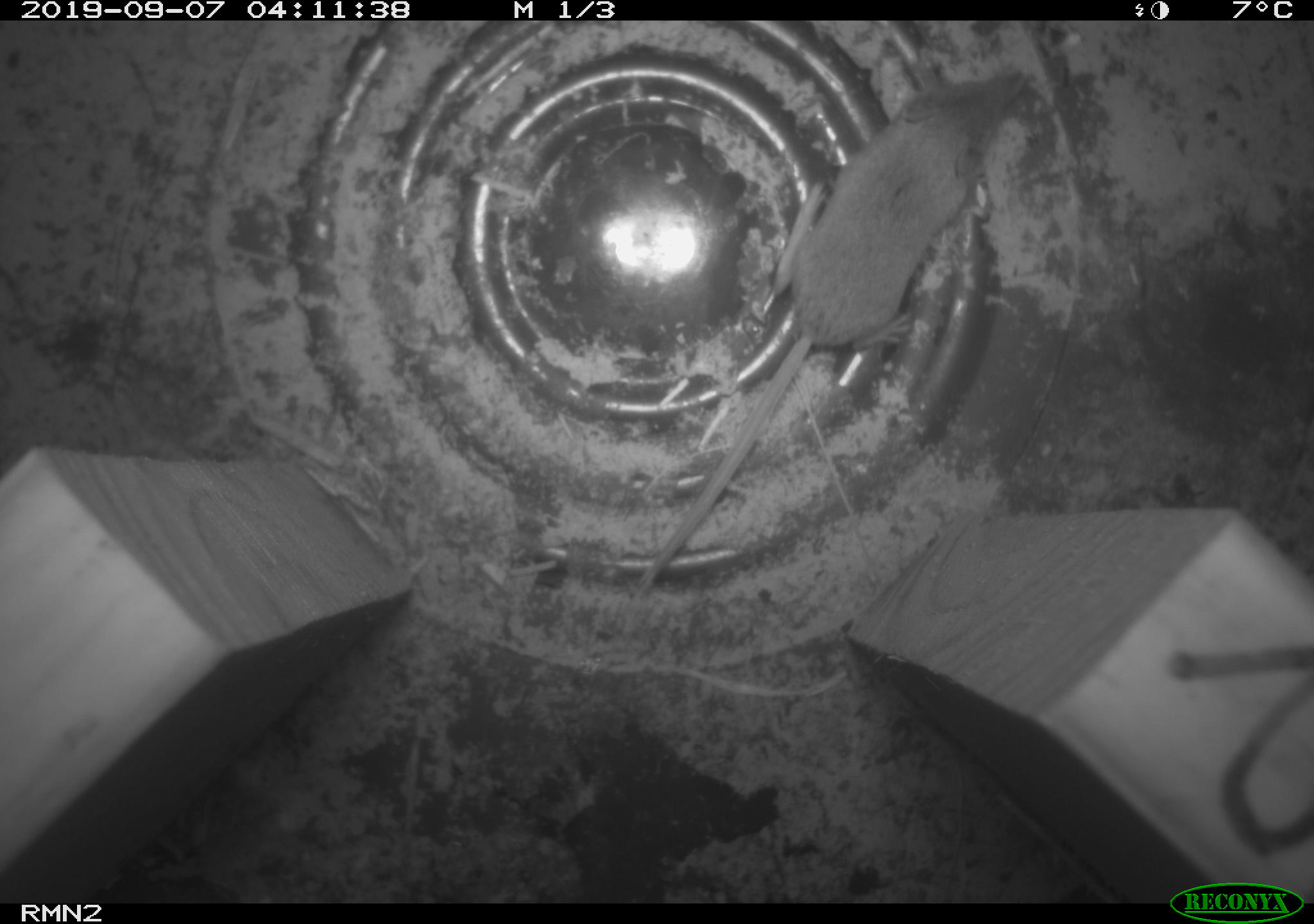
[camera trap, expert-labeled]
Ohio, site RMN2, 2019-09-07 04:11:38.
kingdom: Animalia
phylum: Chordata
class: Mammalia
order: Eulipotyphla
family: Soricidae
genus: Sorex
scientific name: Sorex cinereus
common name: masked shrew